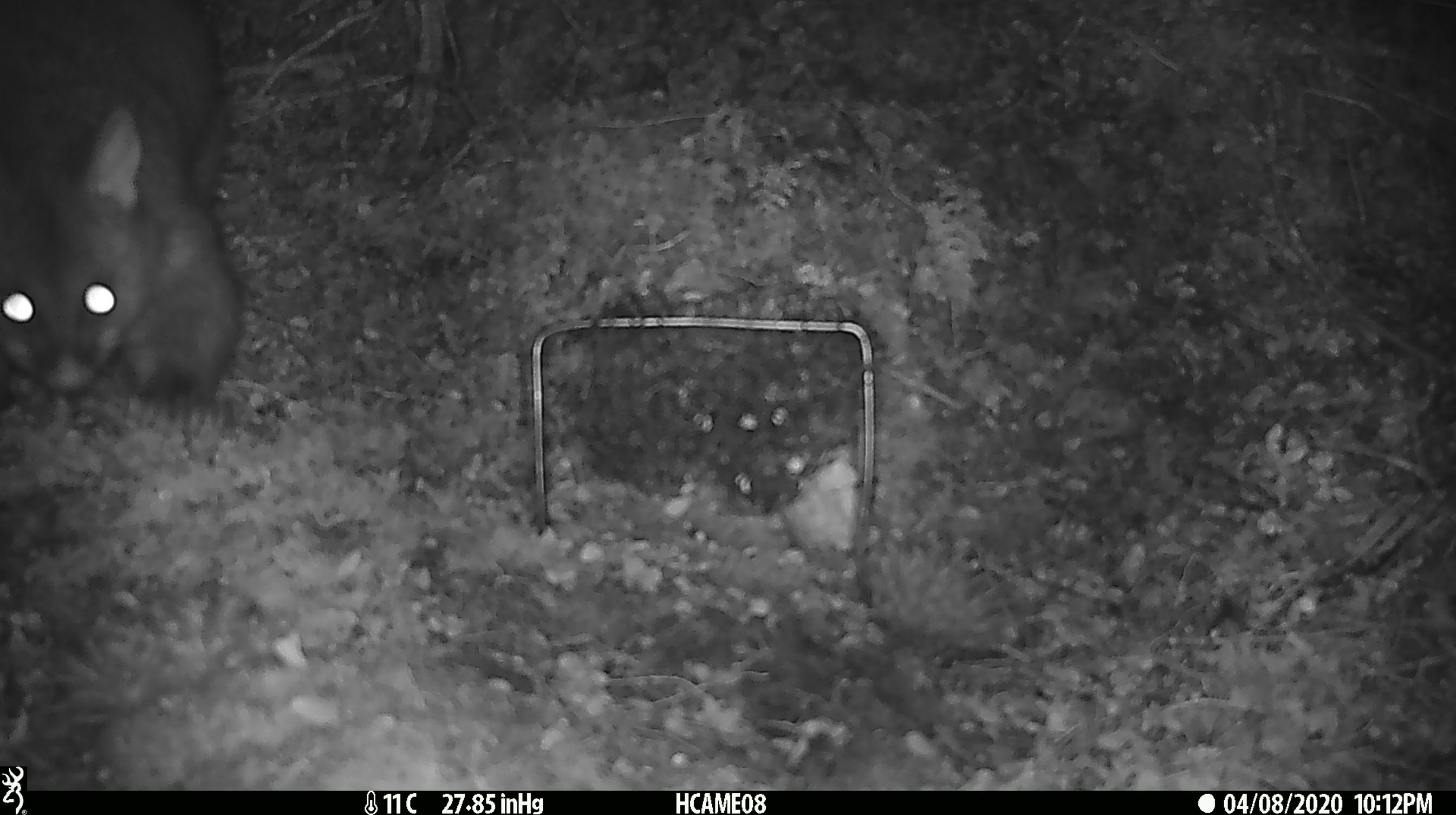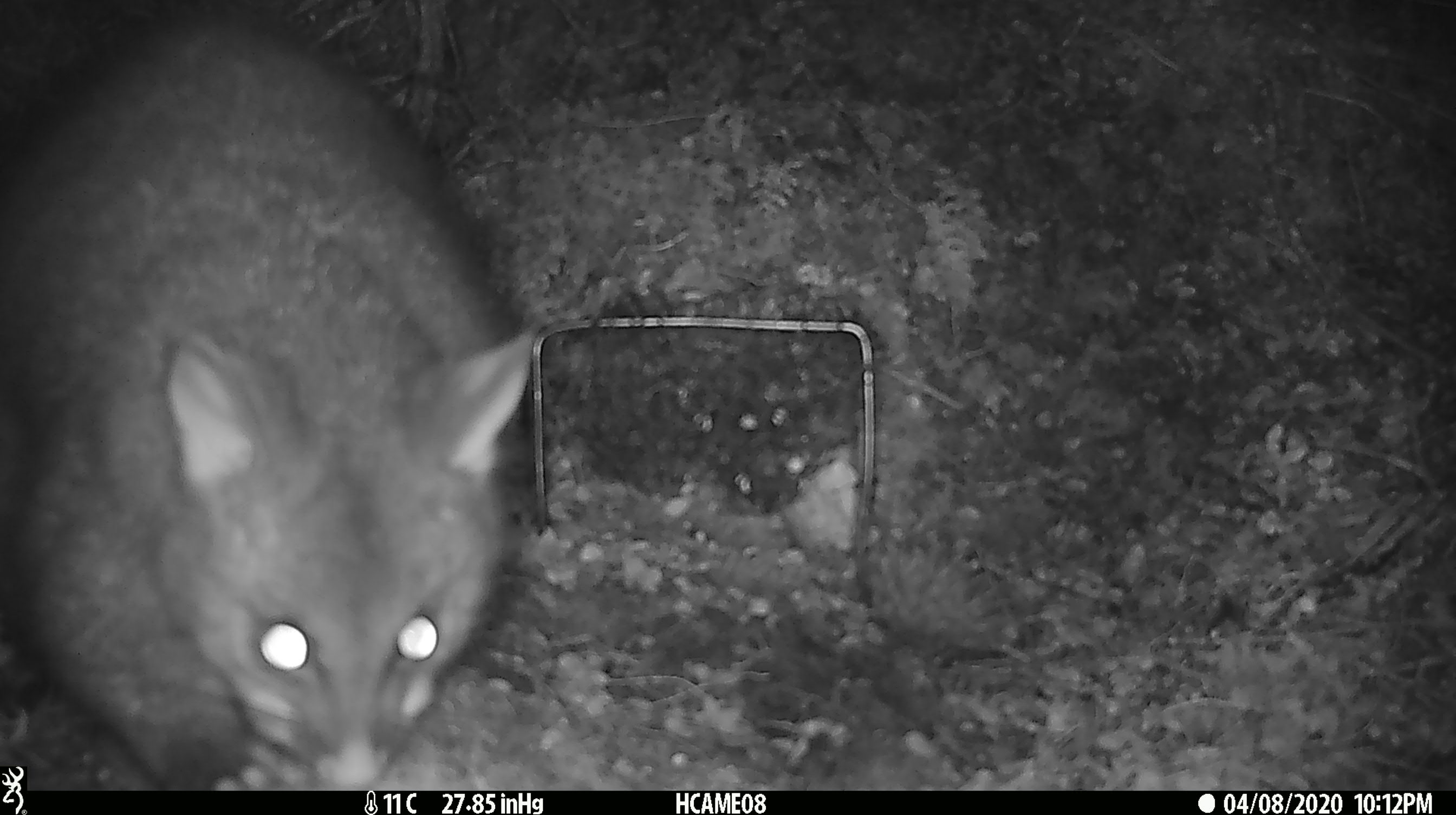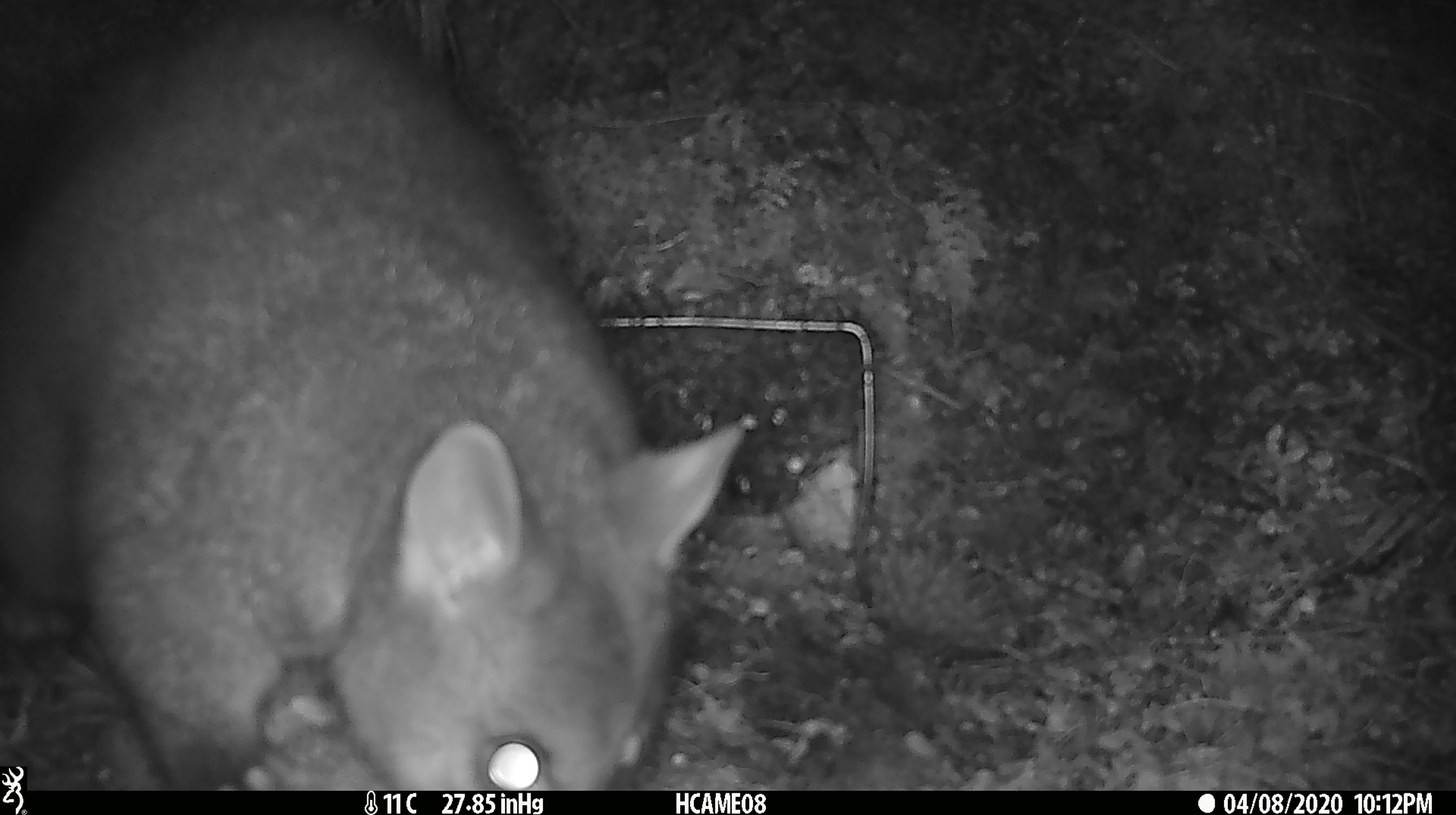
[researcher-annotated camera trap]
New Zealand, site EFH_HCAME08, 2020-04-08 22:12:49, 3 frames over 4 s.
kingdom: Animalia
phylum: Chordata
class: Mammalia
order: Diprotodontia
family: Phalangeridae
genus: Trichosurus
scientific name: Trichosurus vulpecula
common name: common brushtail possum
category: possum